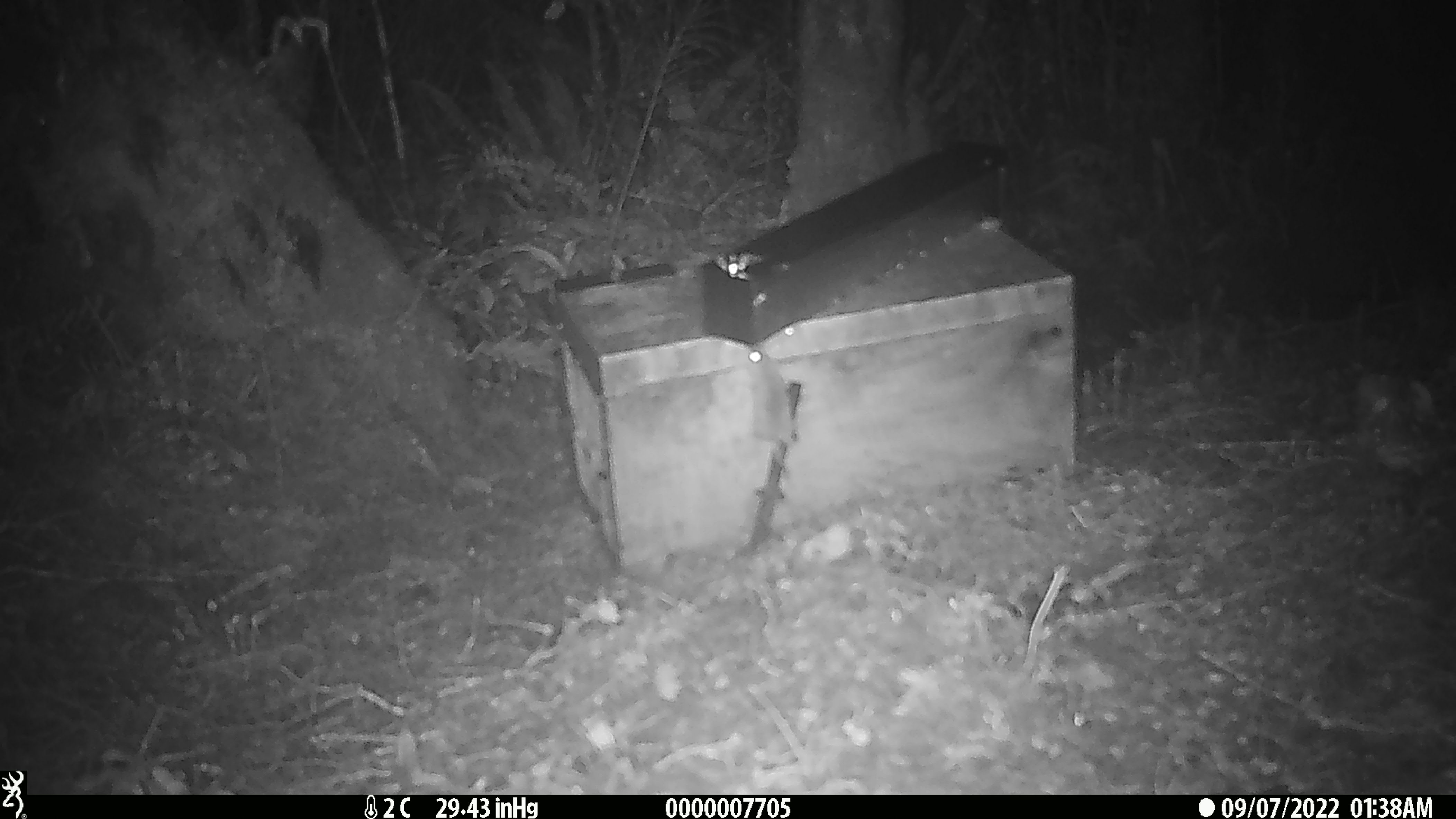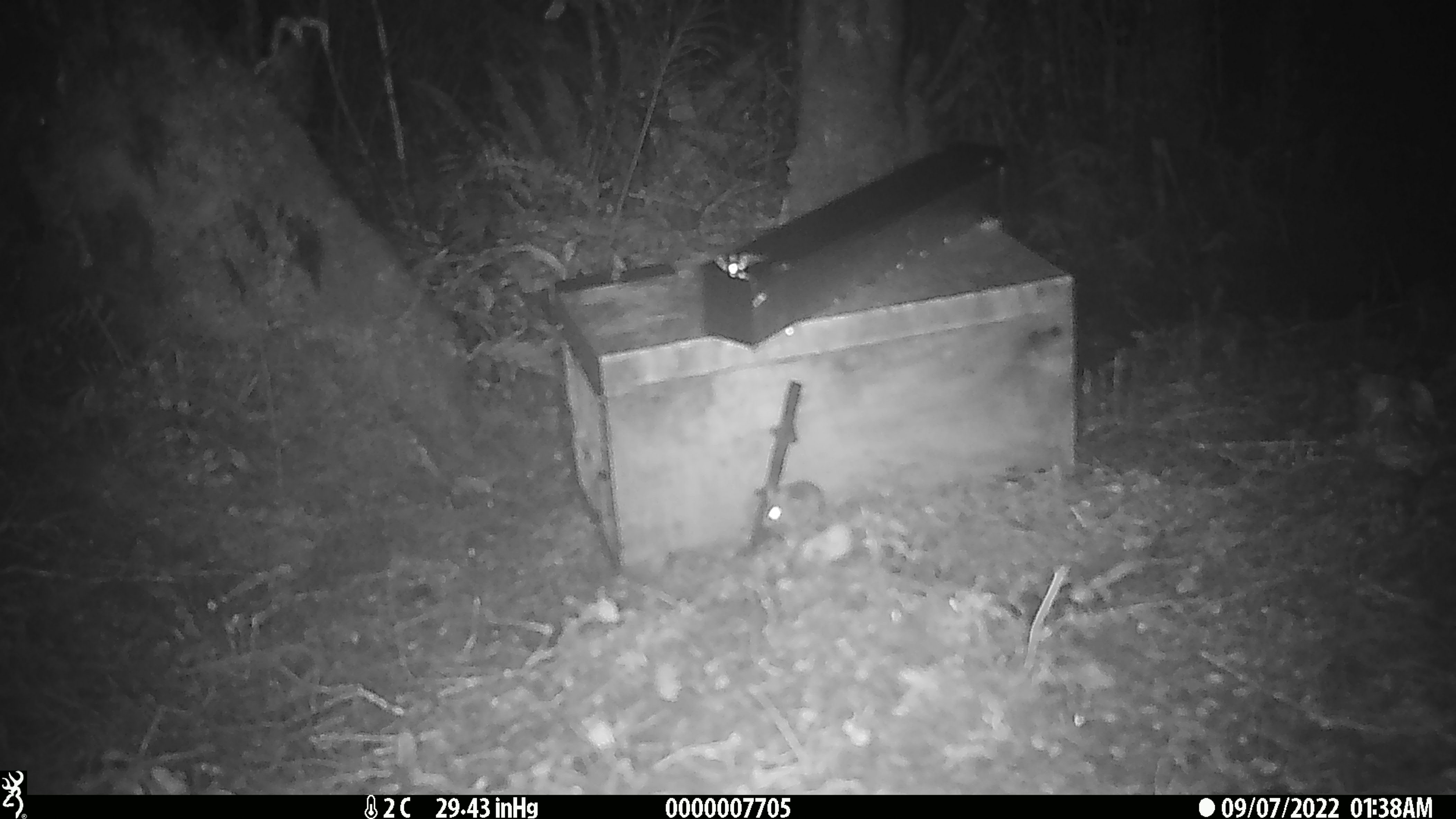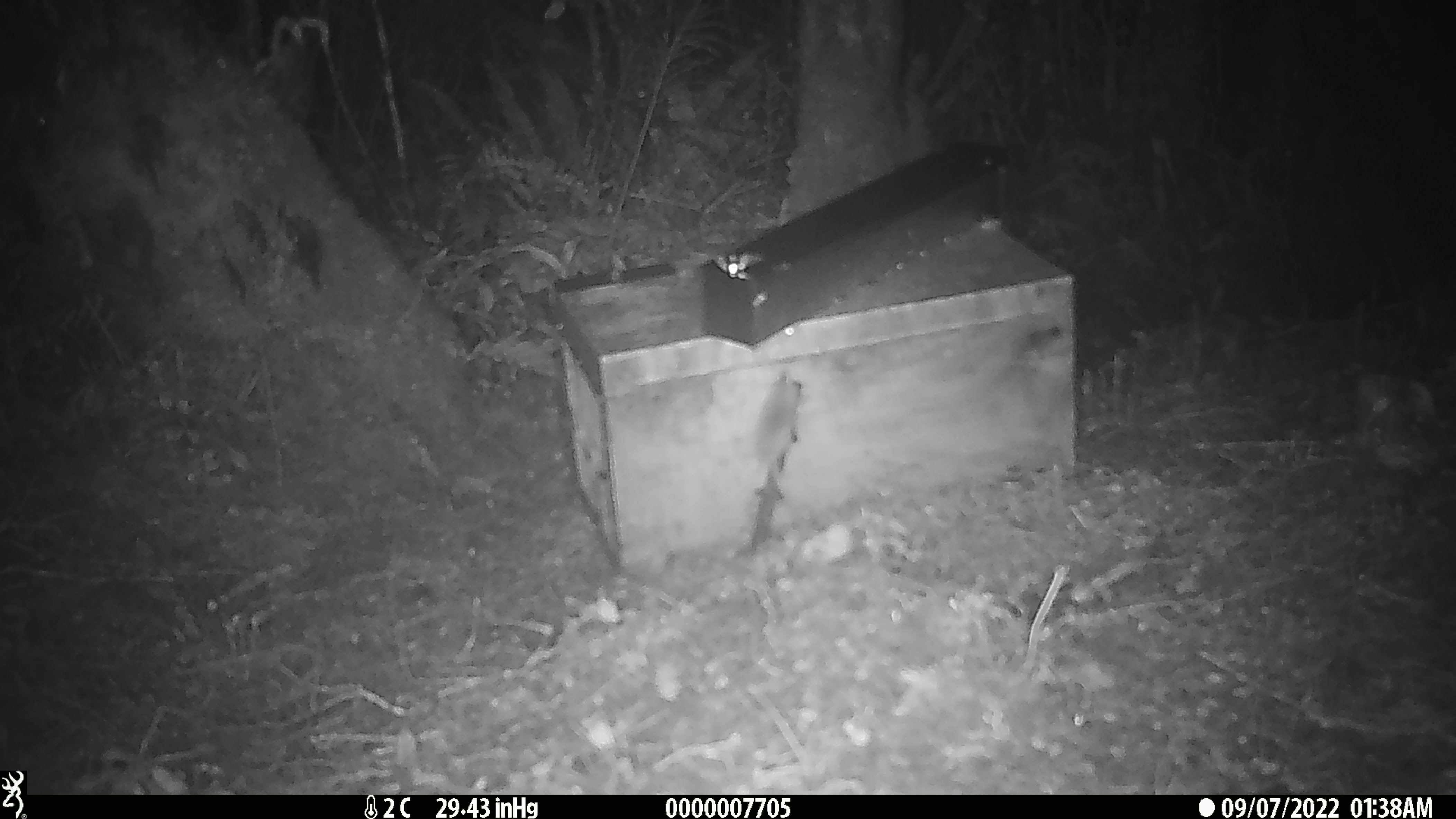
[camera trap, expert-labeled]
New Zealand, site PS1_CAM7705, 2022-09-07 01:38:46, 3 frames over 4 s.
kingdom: Animalia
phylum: Chordata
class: Mammalia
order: Rodentia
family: Muridae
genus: Mus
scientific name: Mus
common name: mouse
Mouse (Mus).